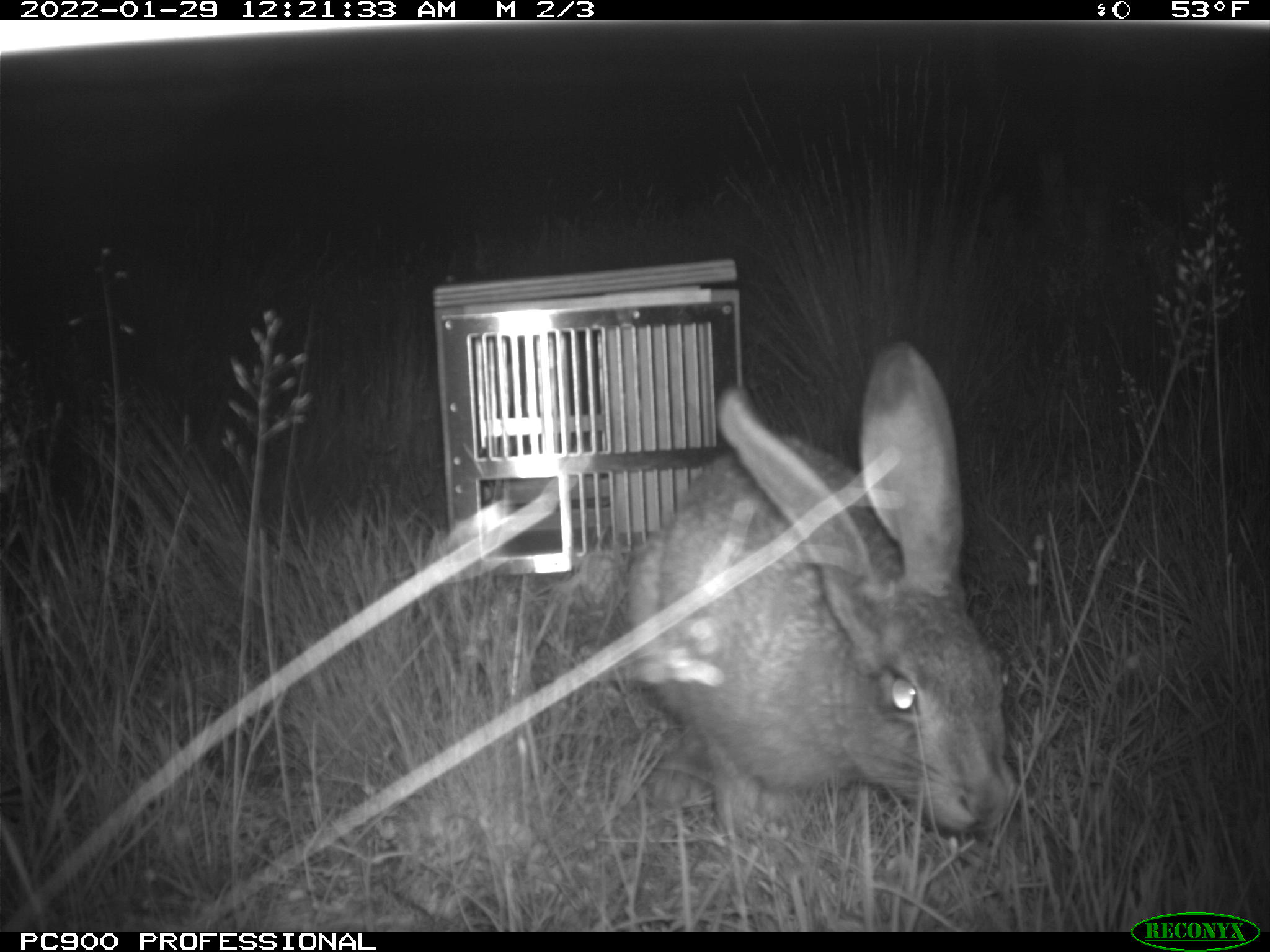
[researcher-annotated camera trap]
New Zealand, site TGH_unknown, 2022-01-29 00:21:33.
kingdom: Animalia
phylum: Chordata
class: Mammalia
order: Lagomorpha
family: Leporidae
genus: Lepus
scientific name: Lepus europaeus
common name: brown hare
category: hare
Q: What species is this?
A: Hare (brown hare) (Lepus europaeus).